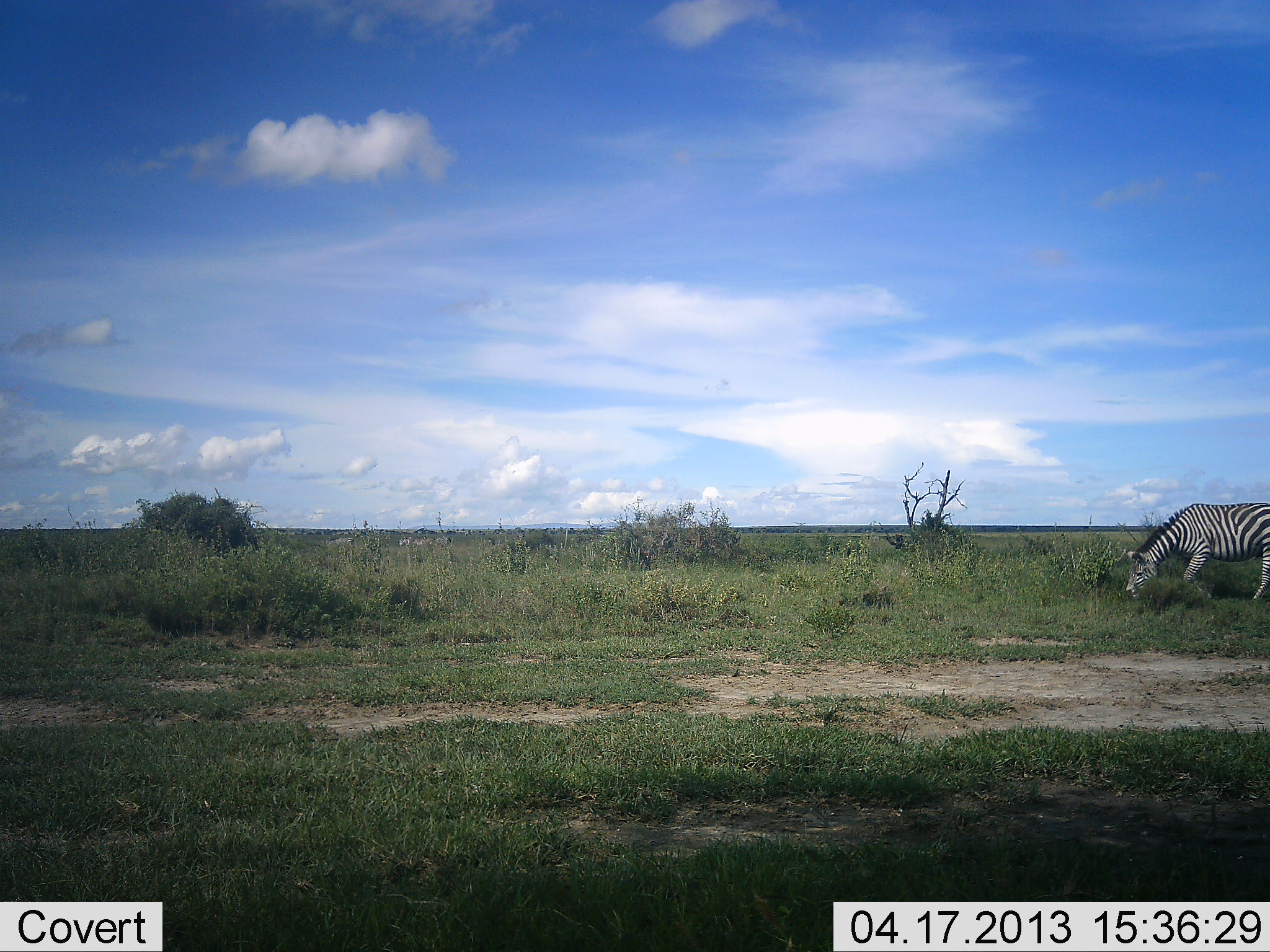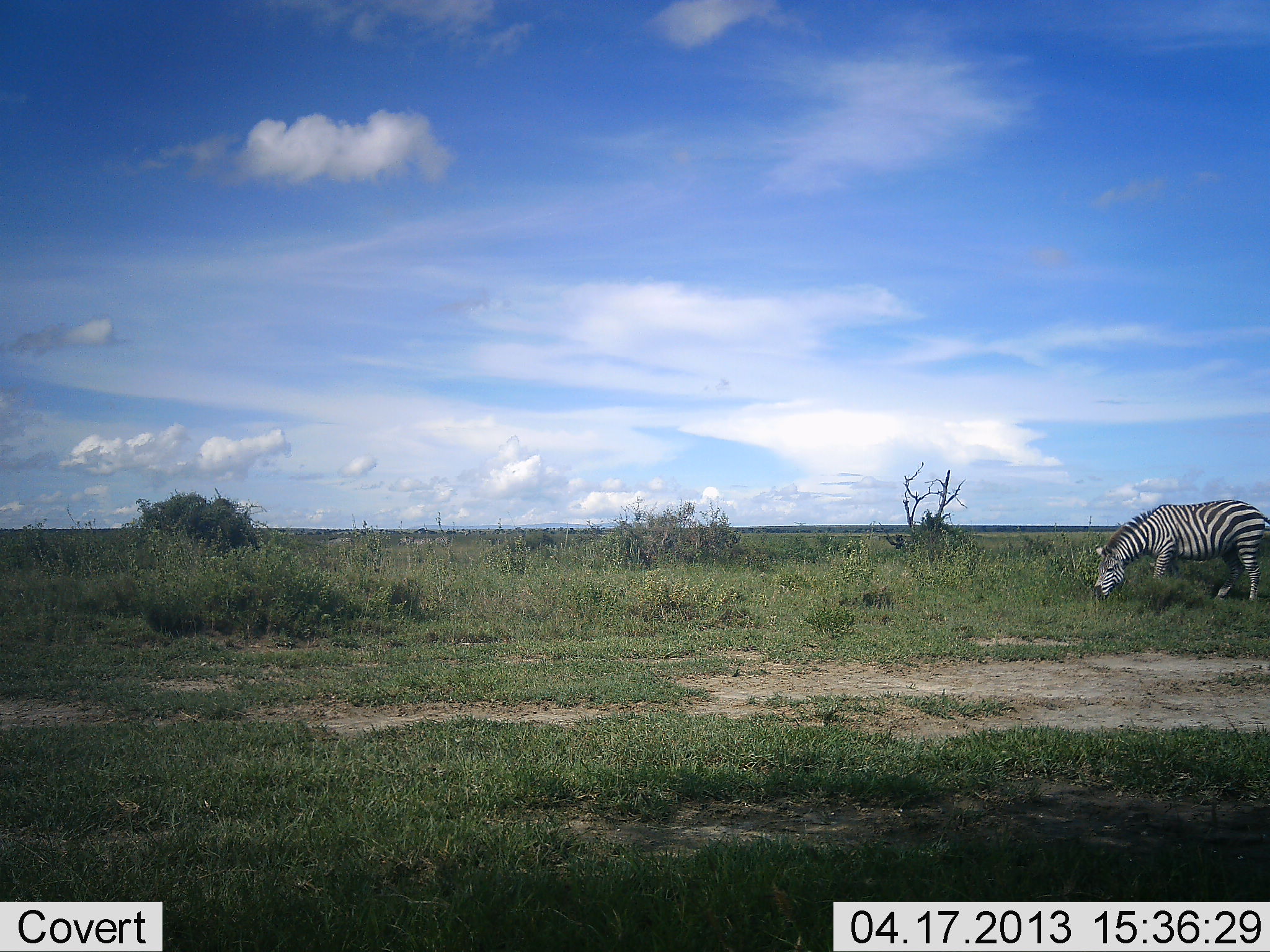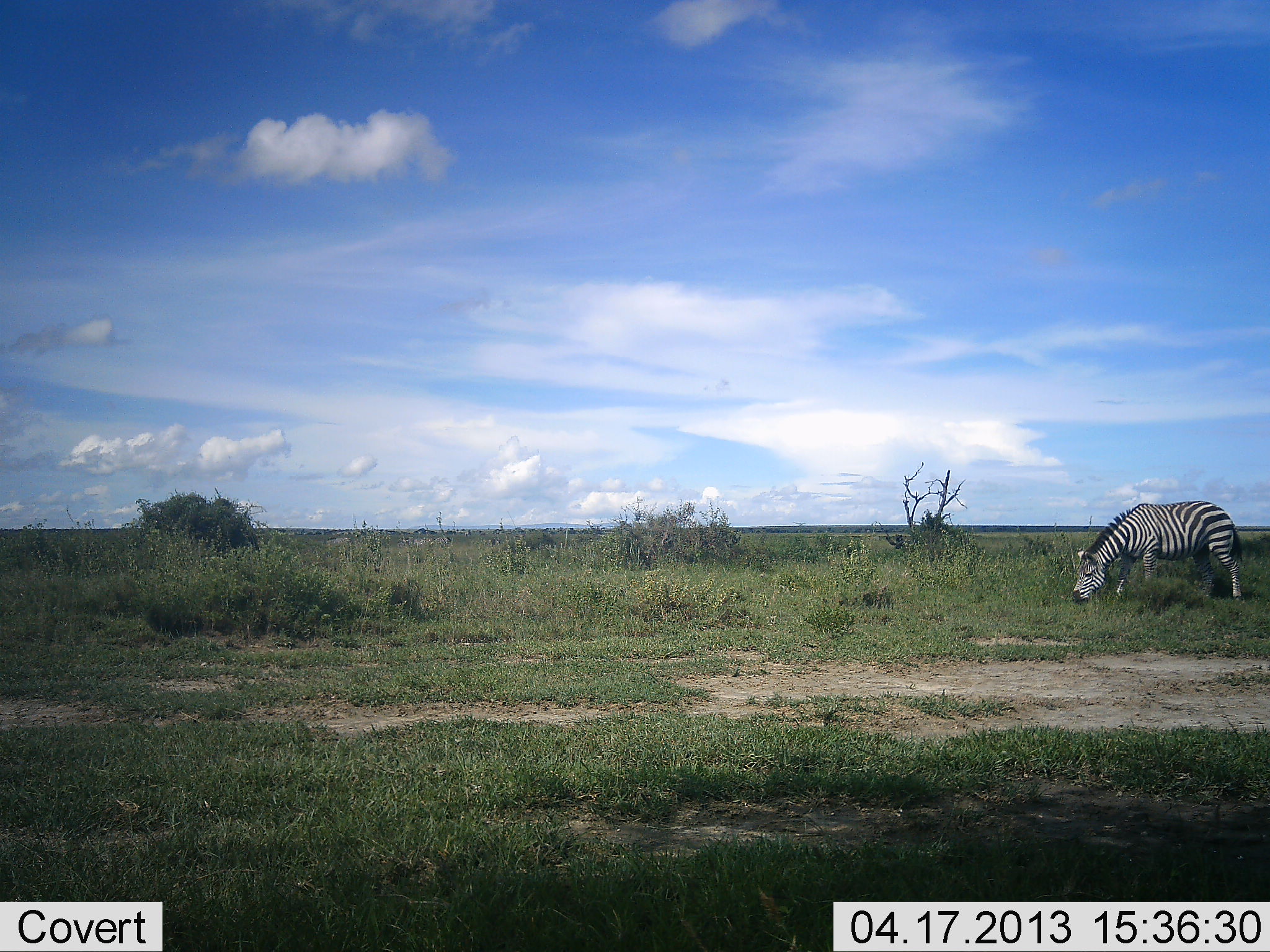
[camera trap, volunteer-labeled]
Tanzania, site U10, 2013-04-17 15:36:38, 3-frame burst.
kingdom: Animalia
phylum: Chordata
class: Mammalia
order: Perissodactyla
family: Equidae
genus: Equus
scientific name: Equus quagga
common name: plains zebra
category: zebra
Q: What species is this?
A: Zebra (plains zebra) (Equus quagga).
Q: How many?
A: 1.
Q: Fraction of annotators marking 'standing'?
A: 10%.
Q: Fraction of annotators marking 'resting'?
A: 0%.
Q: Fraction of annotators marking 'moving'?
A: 50%.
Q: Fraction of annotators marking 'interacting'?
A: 0%.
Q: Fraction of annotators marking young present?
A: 0%.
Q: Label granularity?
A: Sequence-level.